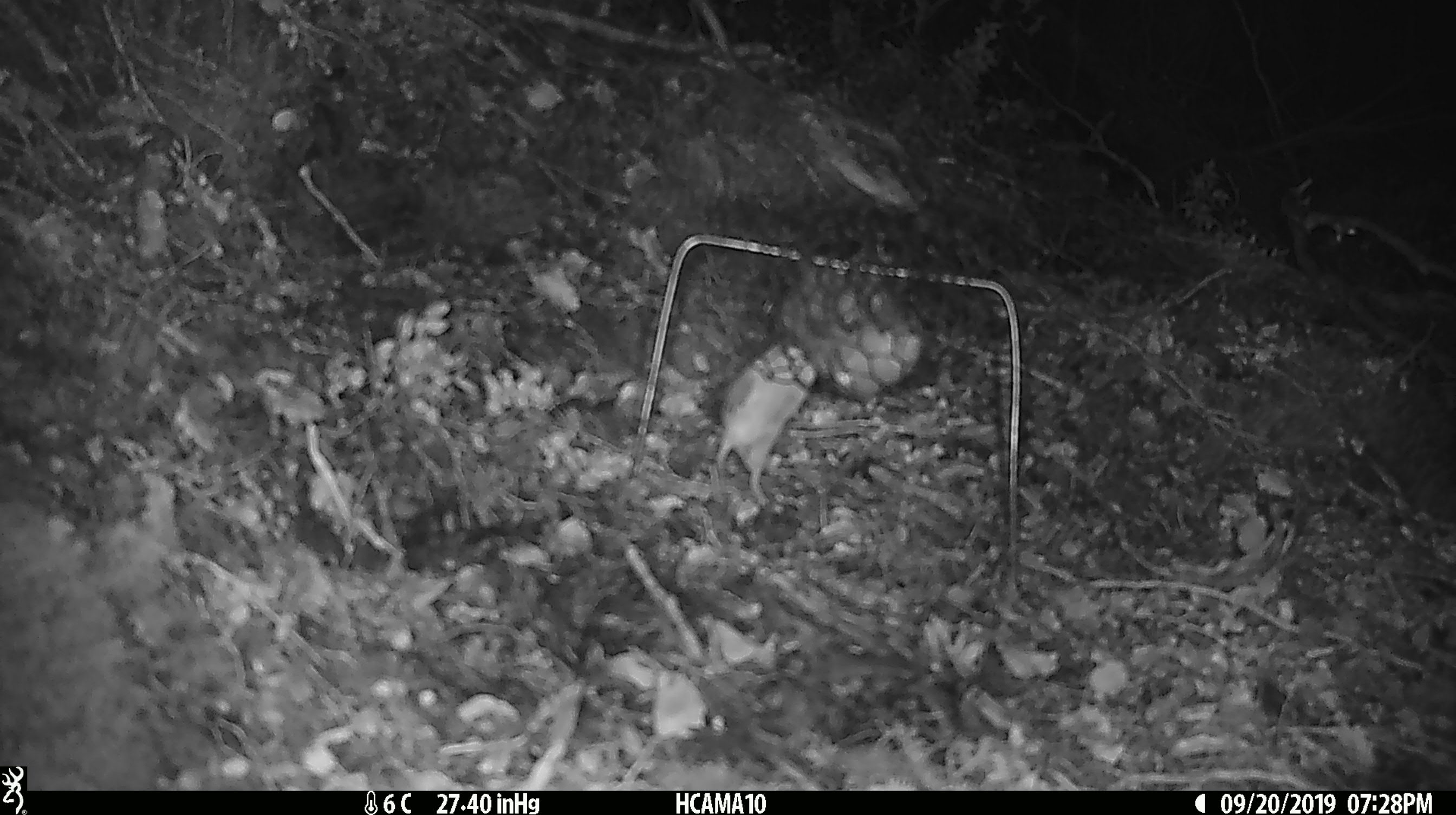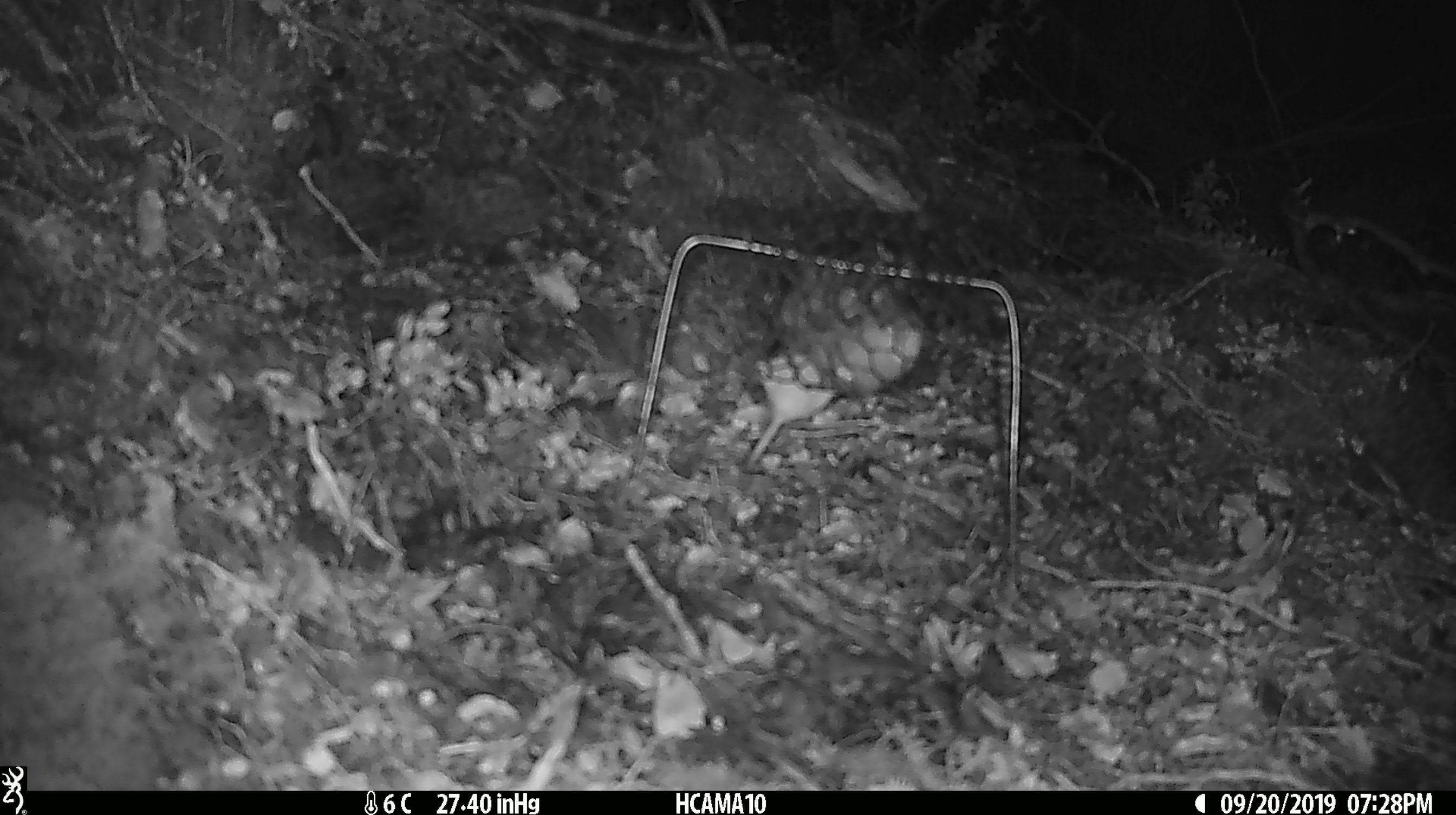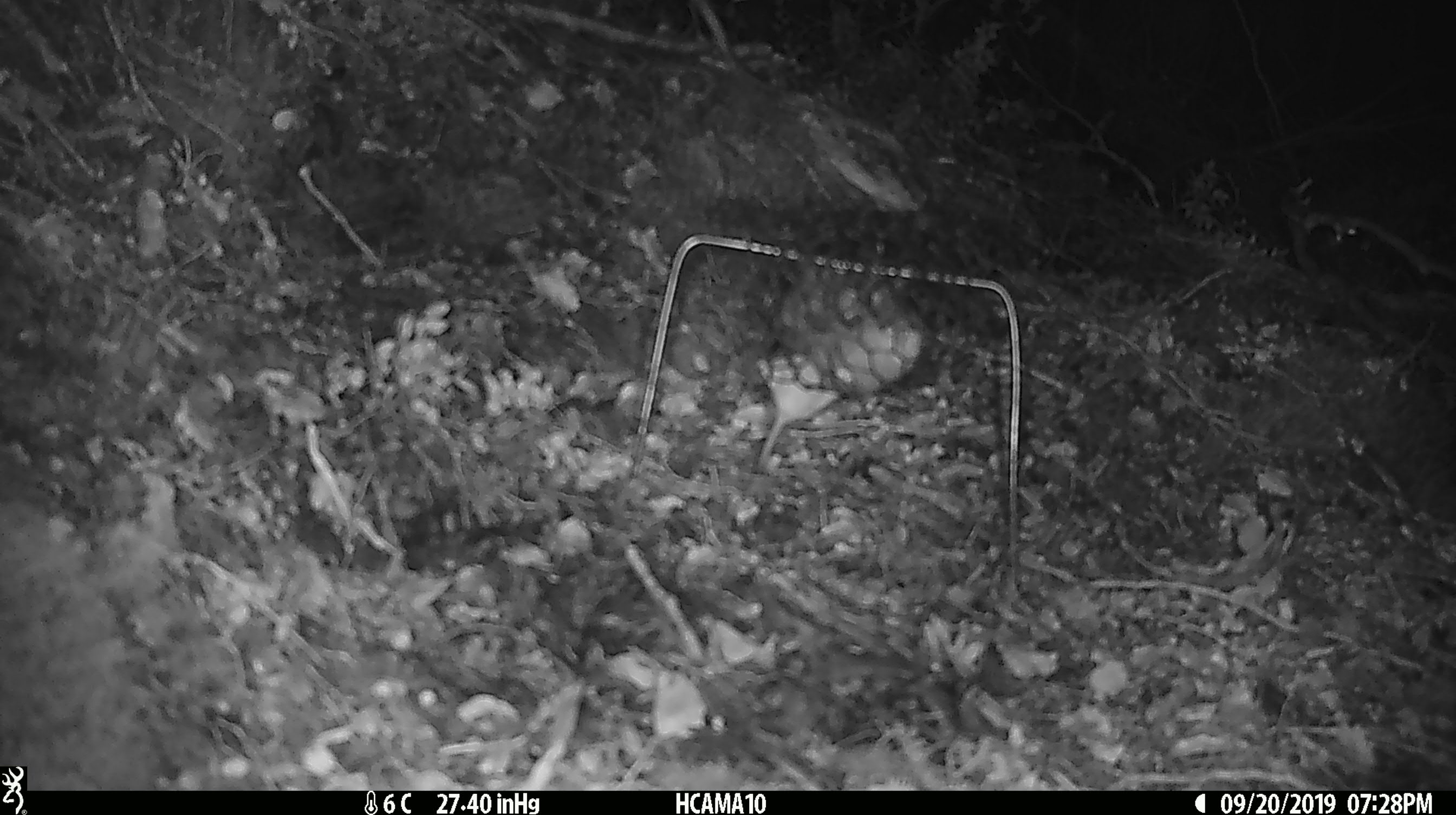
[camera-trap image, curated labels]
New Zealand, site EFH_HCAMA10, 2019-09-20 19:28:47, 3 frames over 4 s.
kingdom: Animalia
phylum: Chordata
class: Mammalia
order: Rodentia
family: Muridae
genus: Mus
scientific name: Mus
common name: mouse